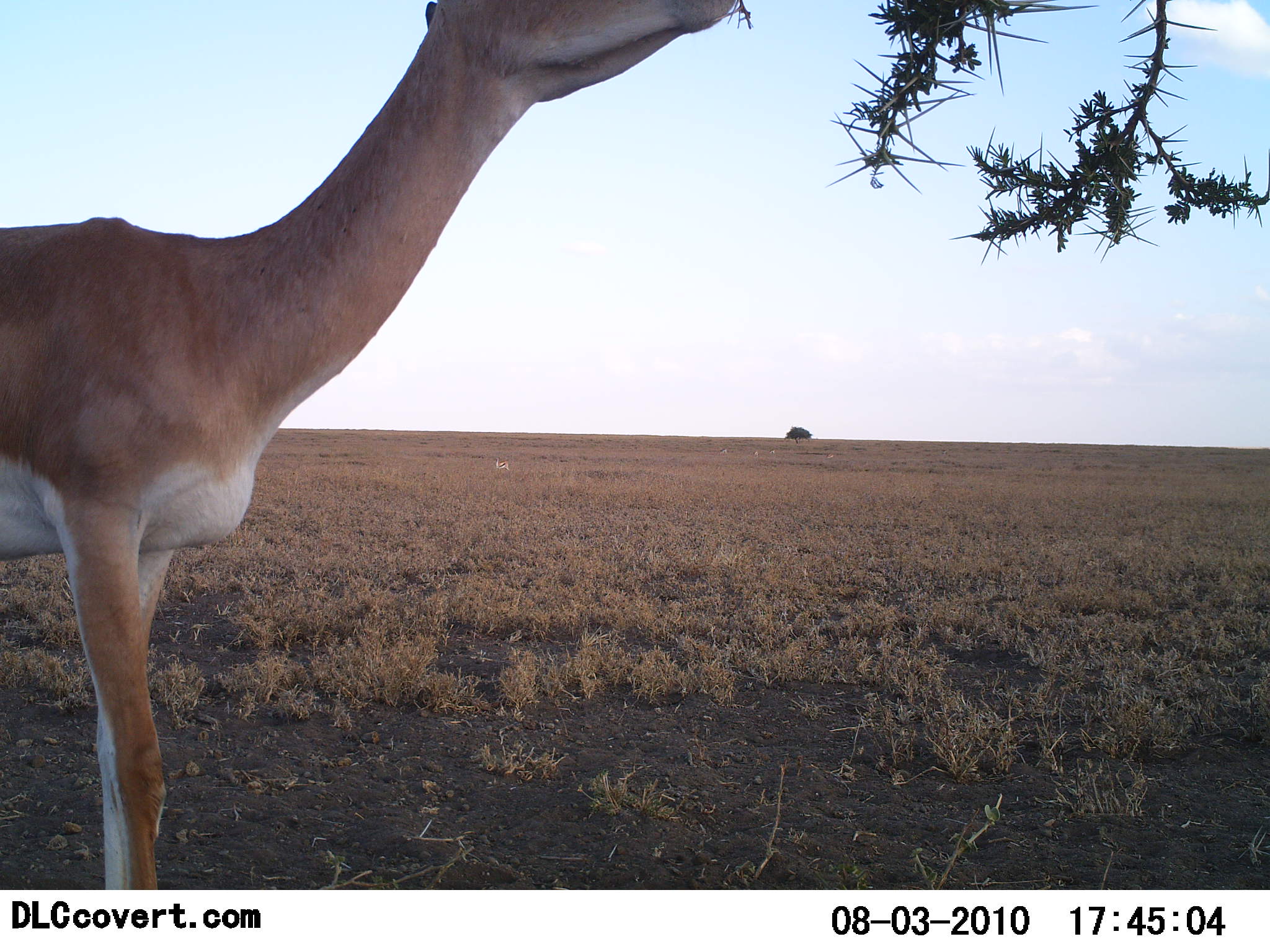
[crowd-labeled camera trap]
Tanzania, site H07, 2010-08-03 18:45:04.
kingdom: Animalia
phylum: Chordata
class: Mammalia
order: Artiodactyla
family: Bovidae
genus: Nanger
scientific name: Nanger granti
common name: grant's gazelle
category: gazellegrants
Gazellegrants (grant's gazelle) (Nanger granti), count 1. Behavior (volunteer vote fractions): standing 22%, resting 0%, moving 0%, interacting 0%. Young present (vote fraction): 0%. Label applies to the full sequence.